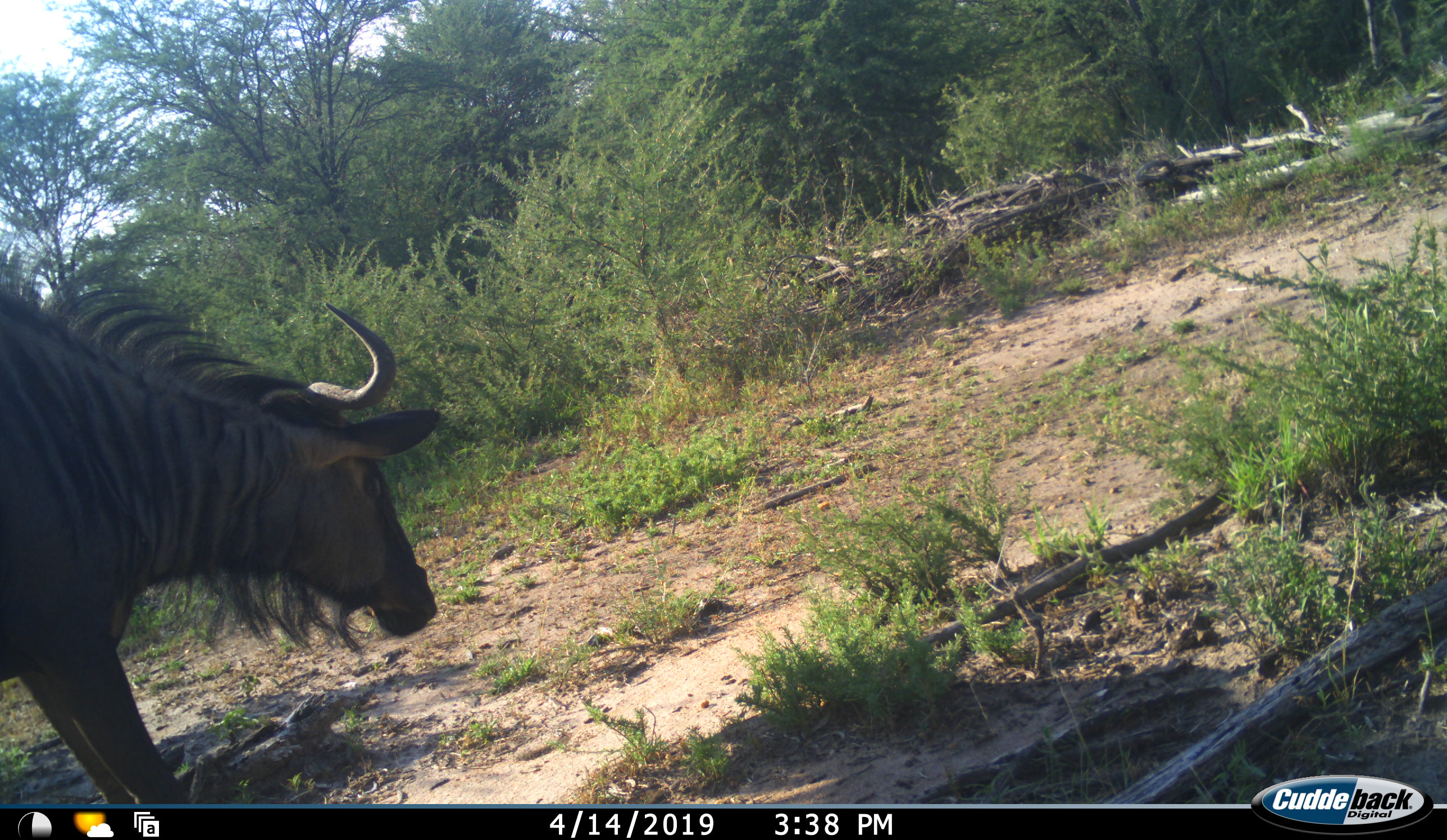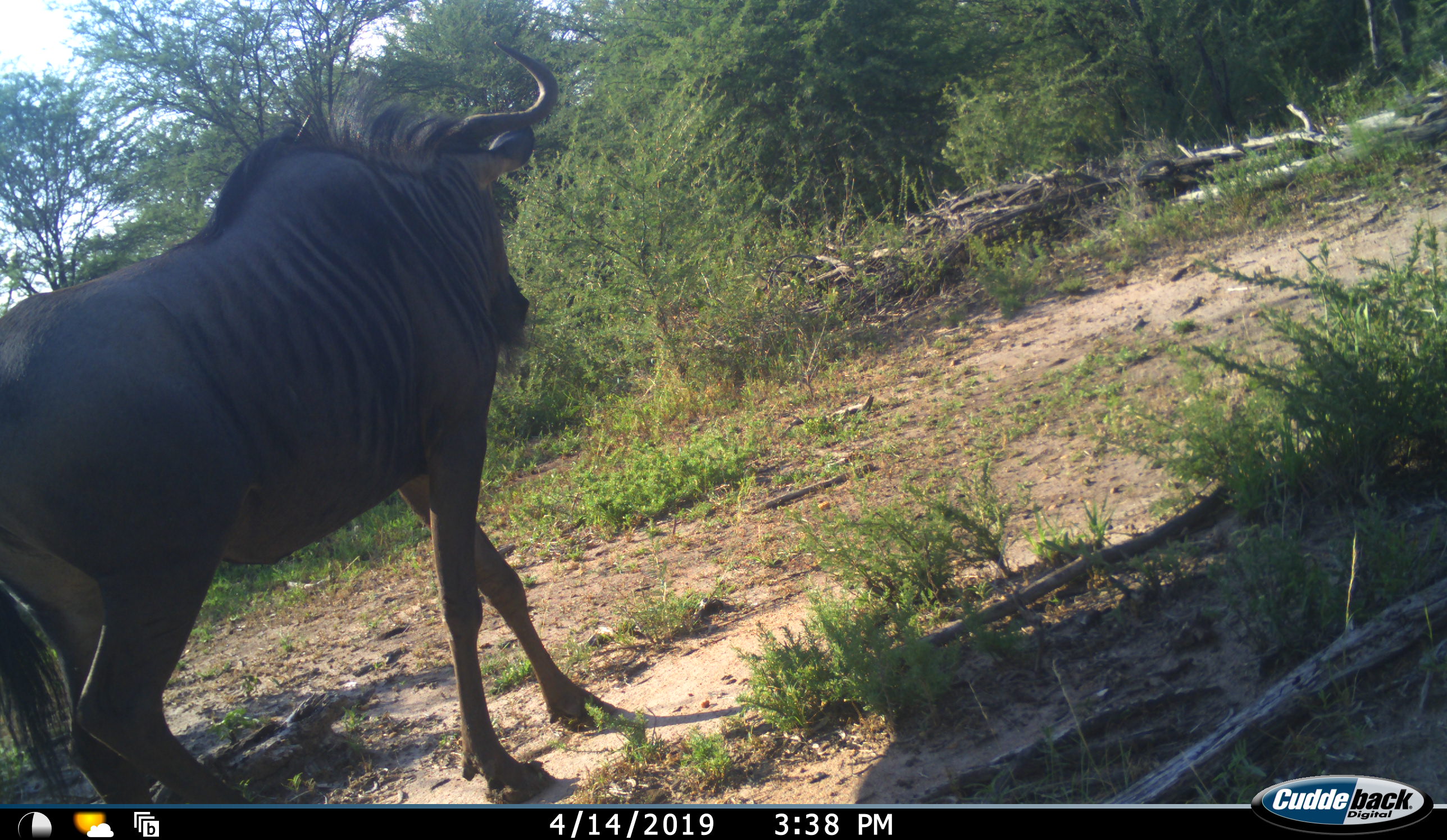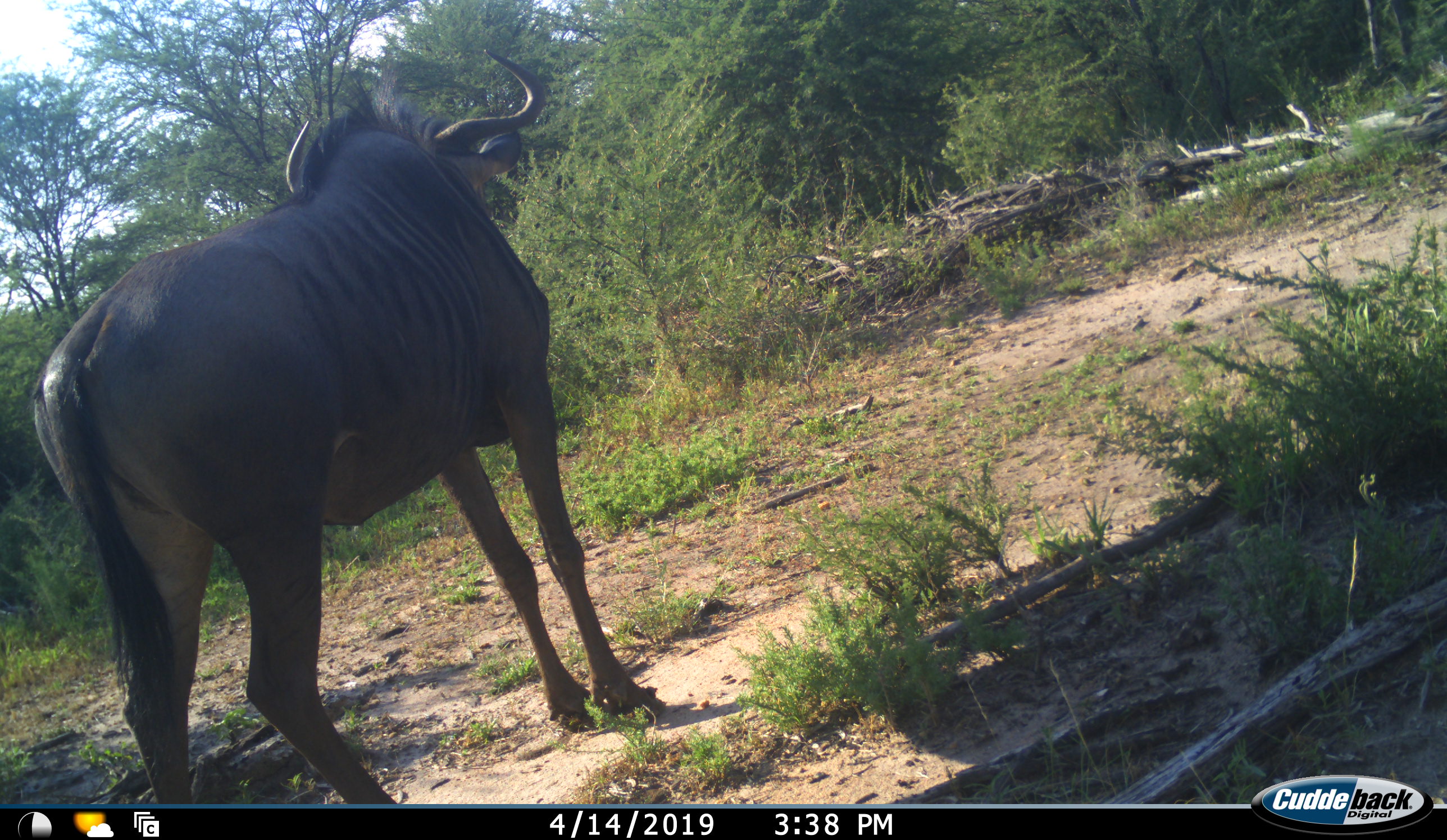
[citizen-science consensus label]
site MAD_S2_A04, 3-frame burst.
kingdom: Animalia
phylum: Chordata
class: Mammalia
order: Artiodactyla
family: Bovidae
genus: Connochaetes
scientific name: Connochaetes taurinus taurinus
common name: blue wildebeest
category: wildebeestblue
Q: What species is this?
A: Wildebeestblue (blue wildebeest) (Connochaetes taurinus taurinus).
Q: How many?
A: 1.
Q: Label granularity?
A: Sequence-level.